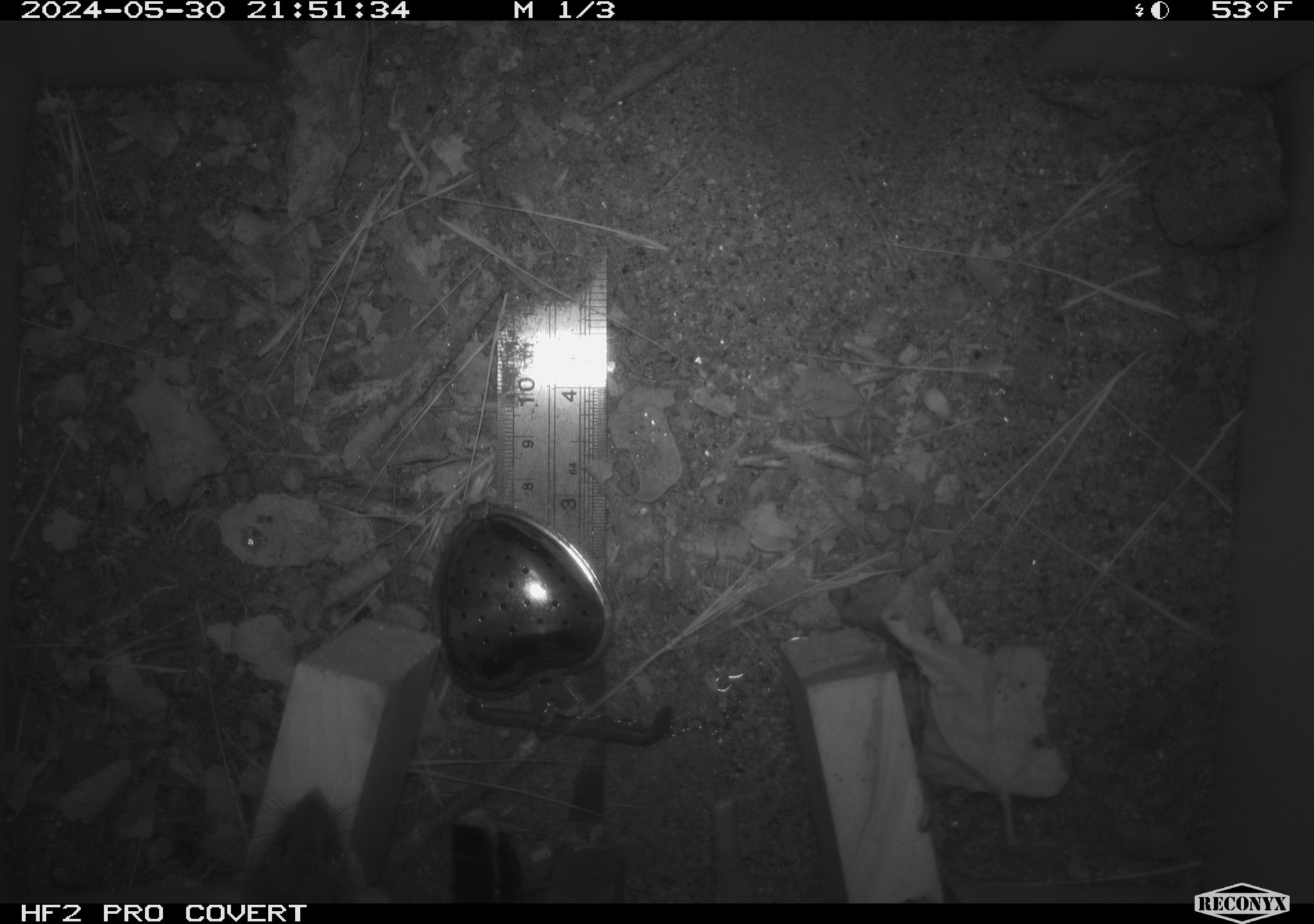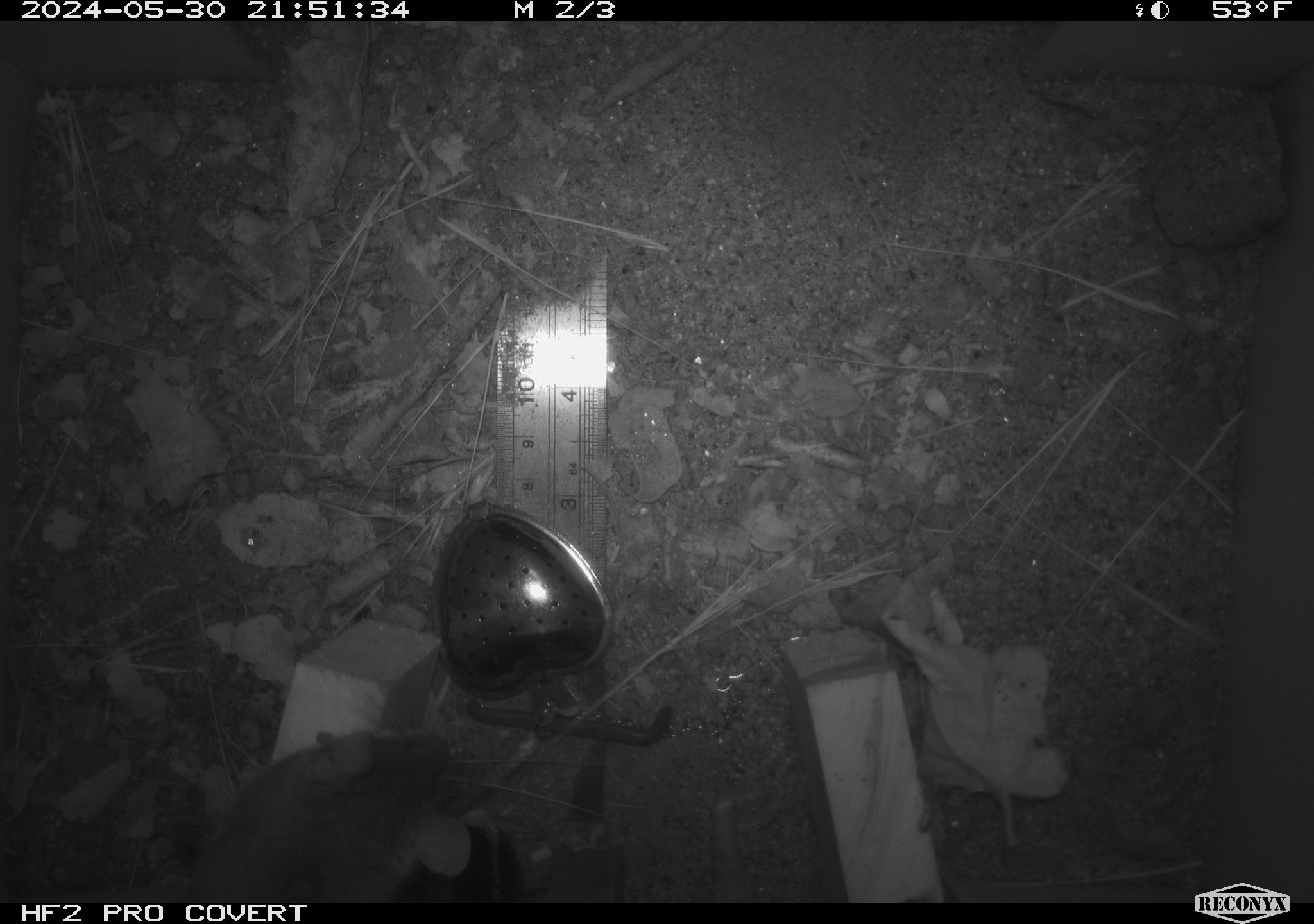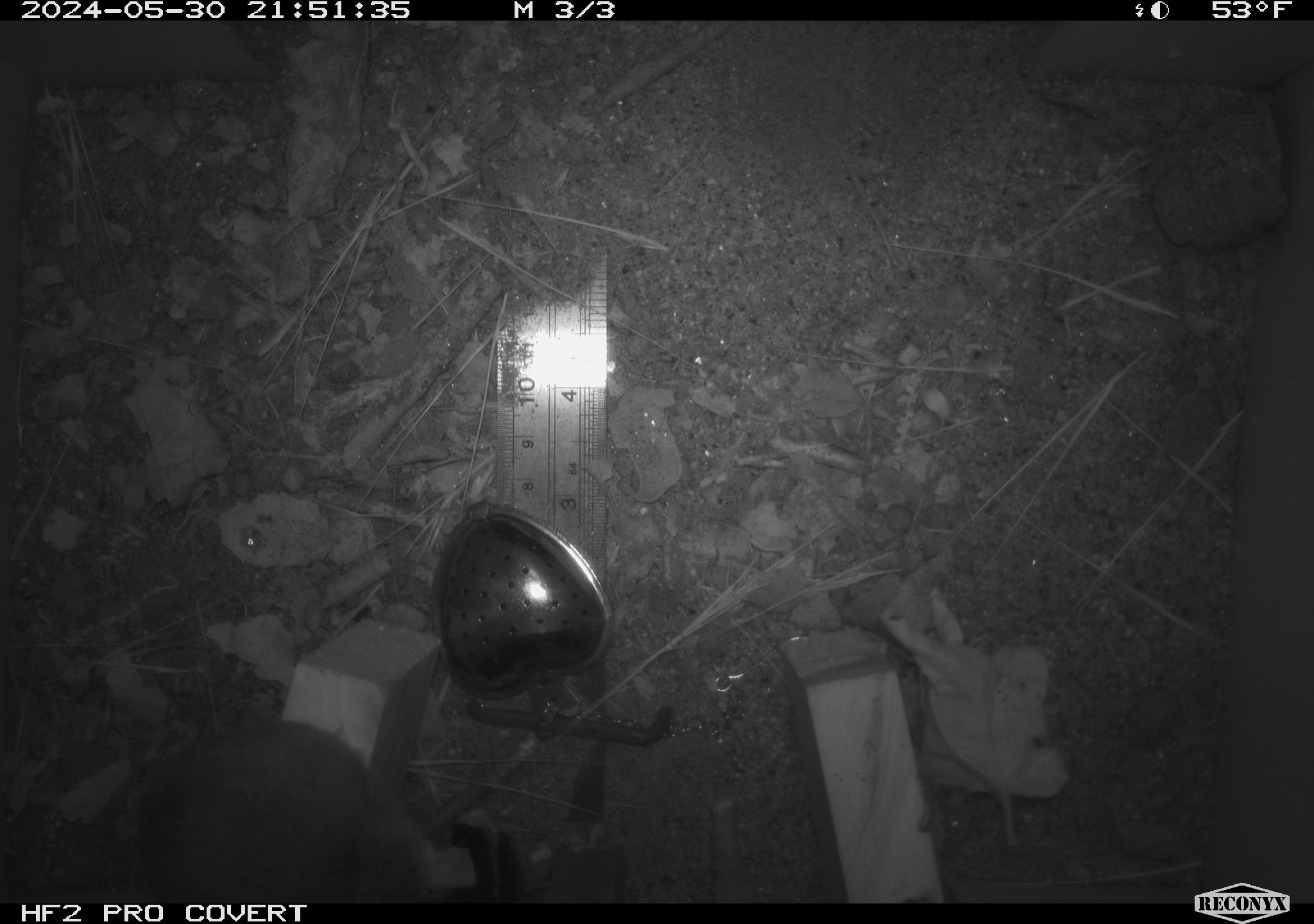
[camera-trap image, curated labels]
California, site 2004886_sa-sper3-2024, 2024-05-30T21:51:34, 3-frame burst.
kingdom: Animalia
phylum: Chordata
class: Mammalia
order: Rodentia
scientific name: Rodentia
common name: mouse species